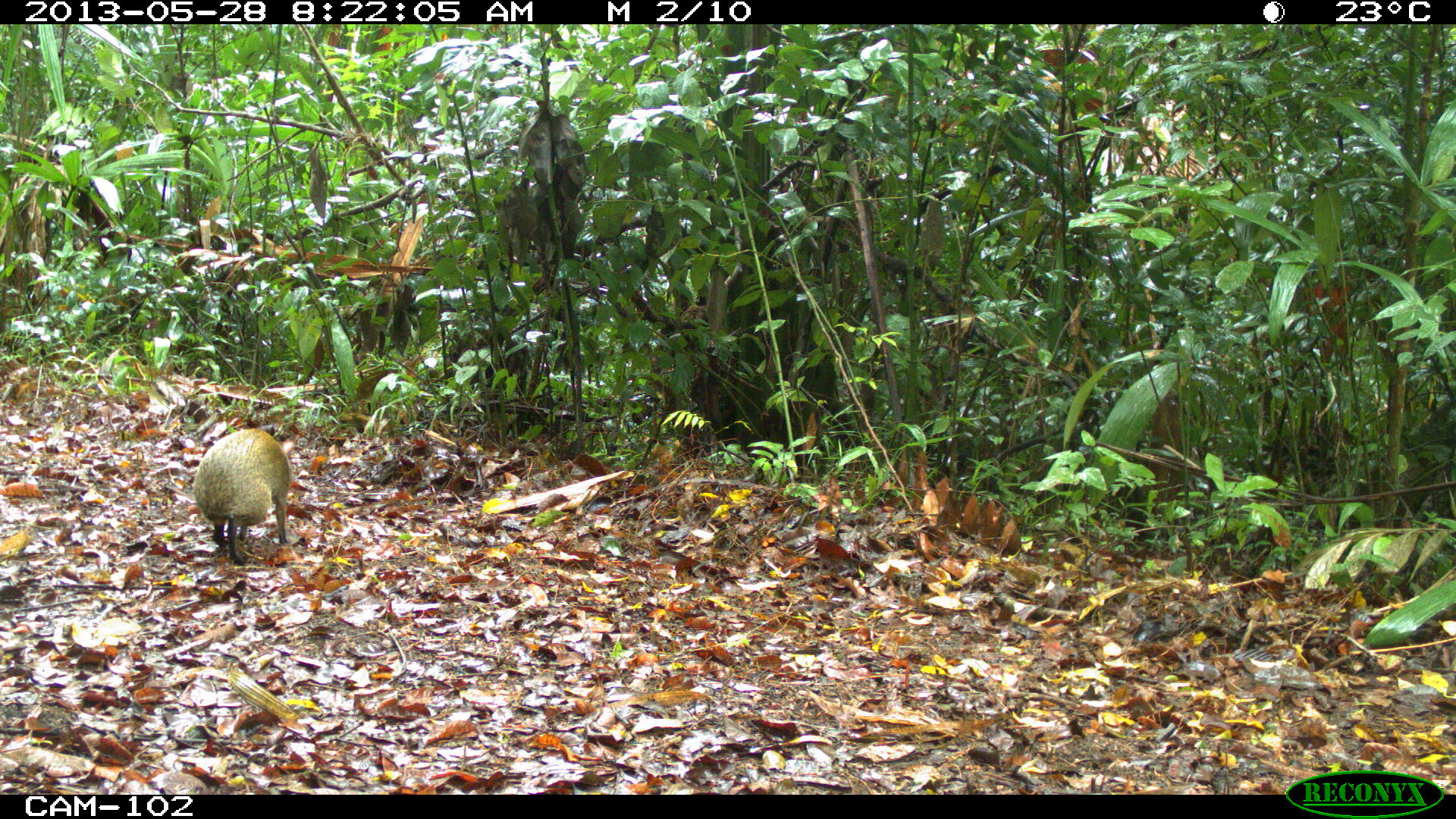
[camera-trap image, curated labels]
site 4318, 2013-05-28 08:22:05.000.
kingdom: Animalia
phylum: Chordata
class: Mammalia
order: Rodentia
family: Dasyproctidae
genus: Dasyprocta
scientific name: Dasyprocta punctata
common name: central american agouti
Dasyprocta punctata (central american agouti), count 1.